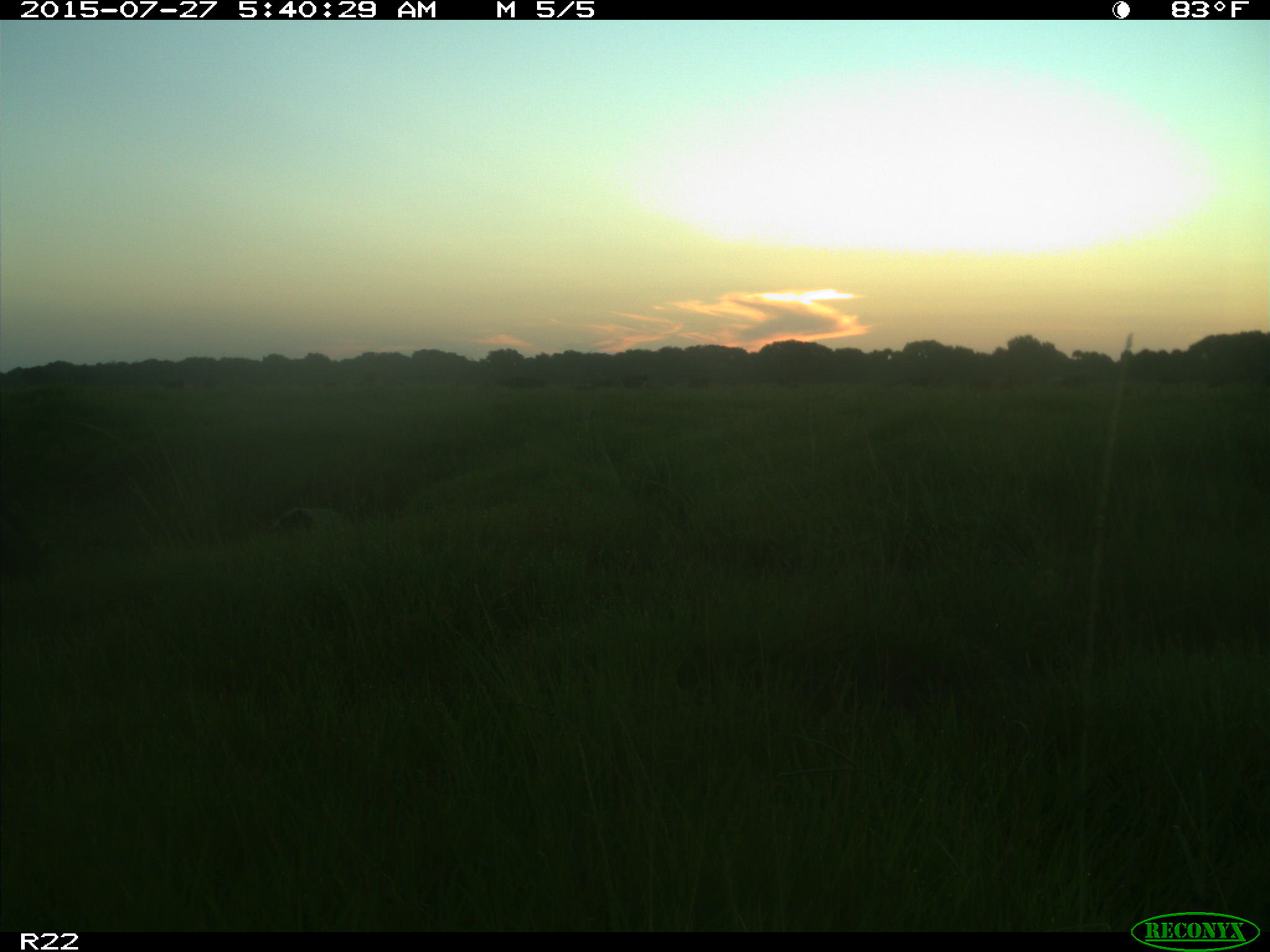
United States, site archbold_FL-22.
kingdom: Animalia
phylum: Chordata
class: Mammalia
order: Artiodactyla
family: Suidae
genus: Sus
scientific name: Sus scrofa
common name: wild boar